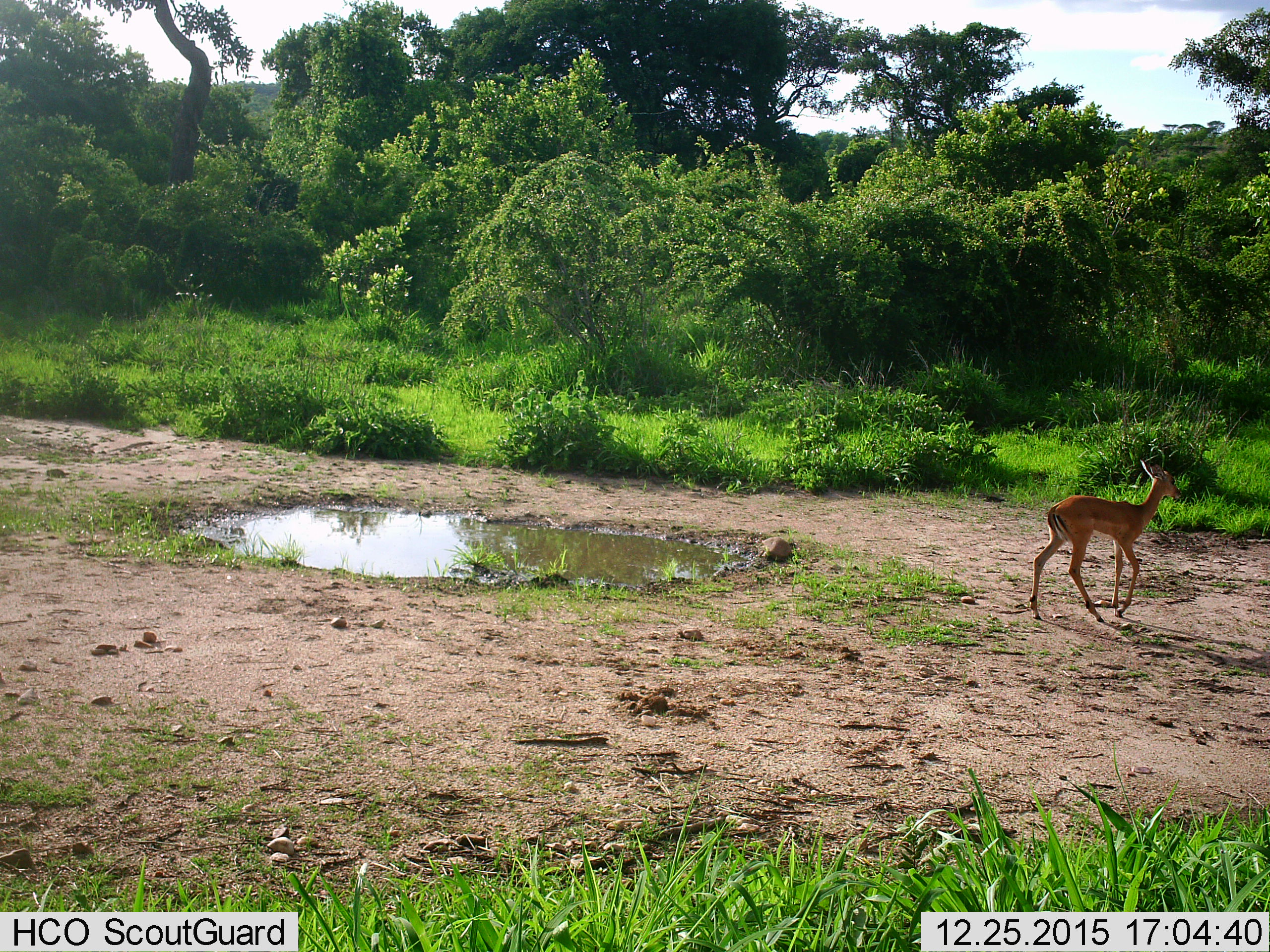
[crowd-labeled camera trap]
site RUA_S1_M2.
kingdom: Animalia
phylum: Chordata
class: Mammalia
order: Artiodactyla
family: Bovidae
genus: Aepyceros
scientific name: Aepyceros melampus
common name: impala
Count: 1.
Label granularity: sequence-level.